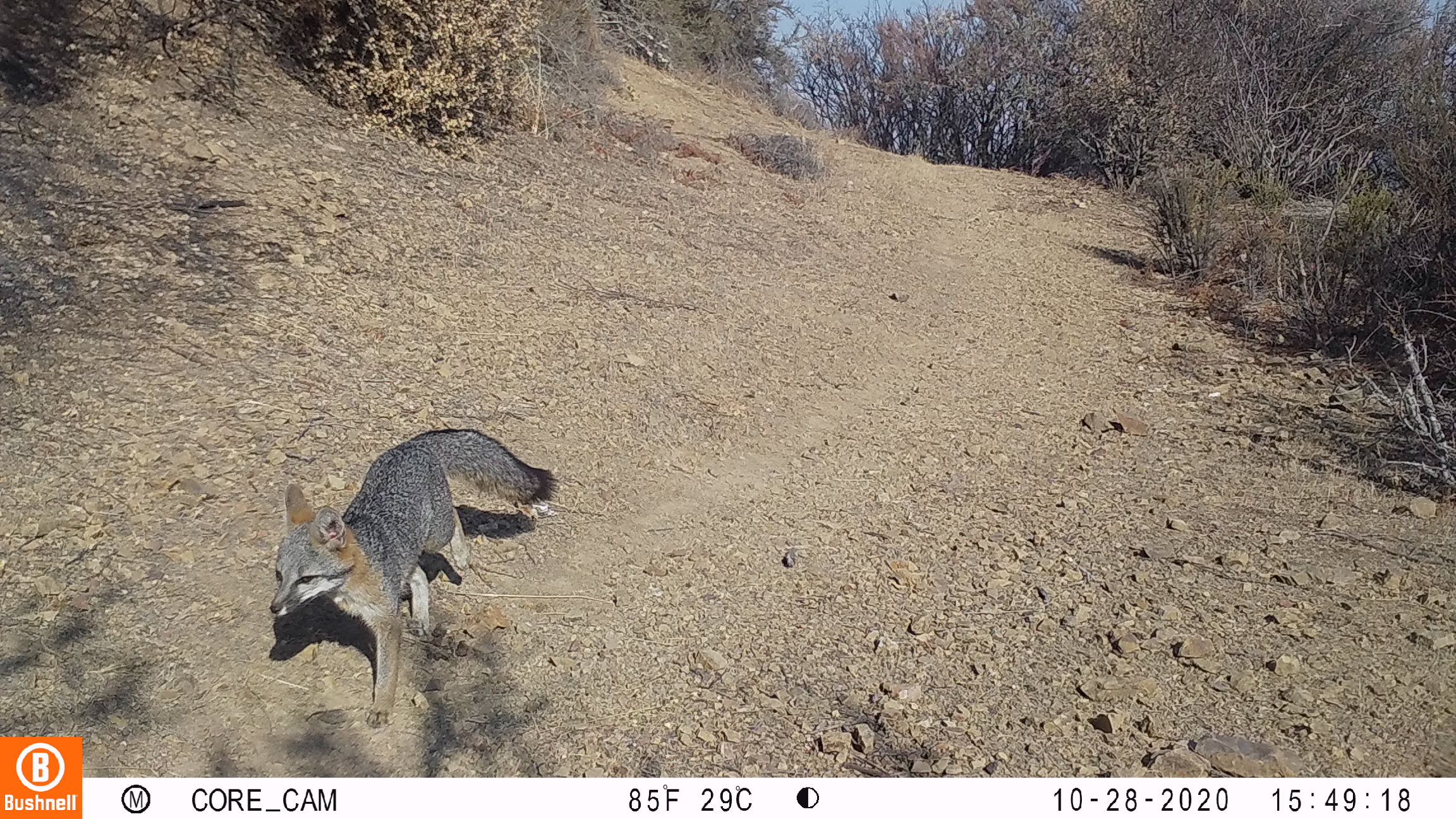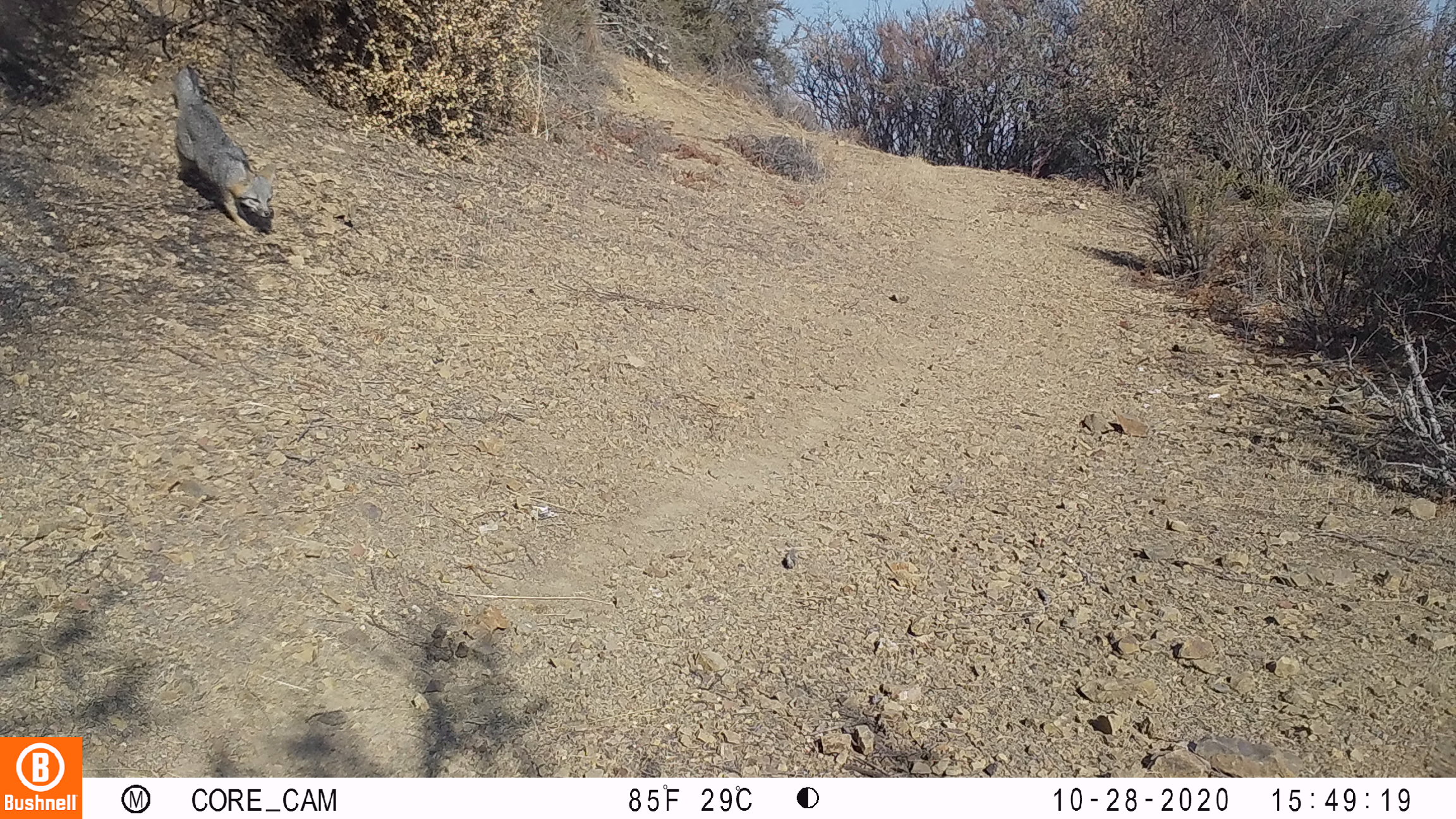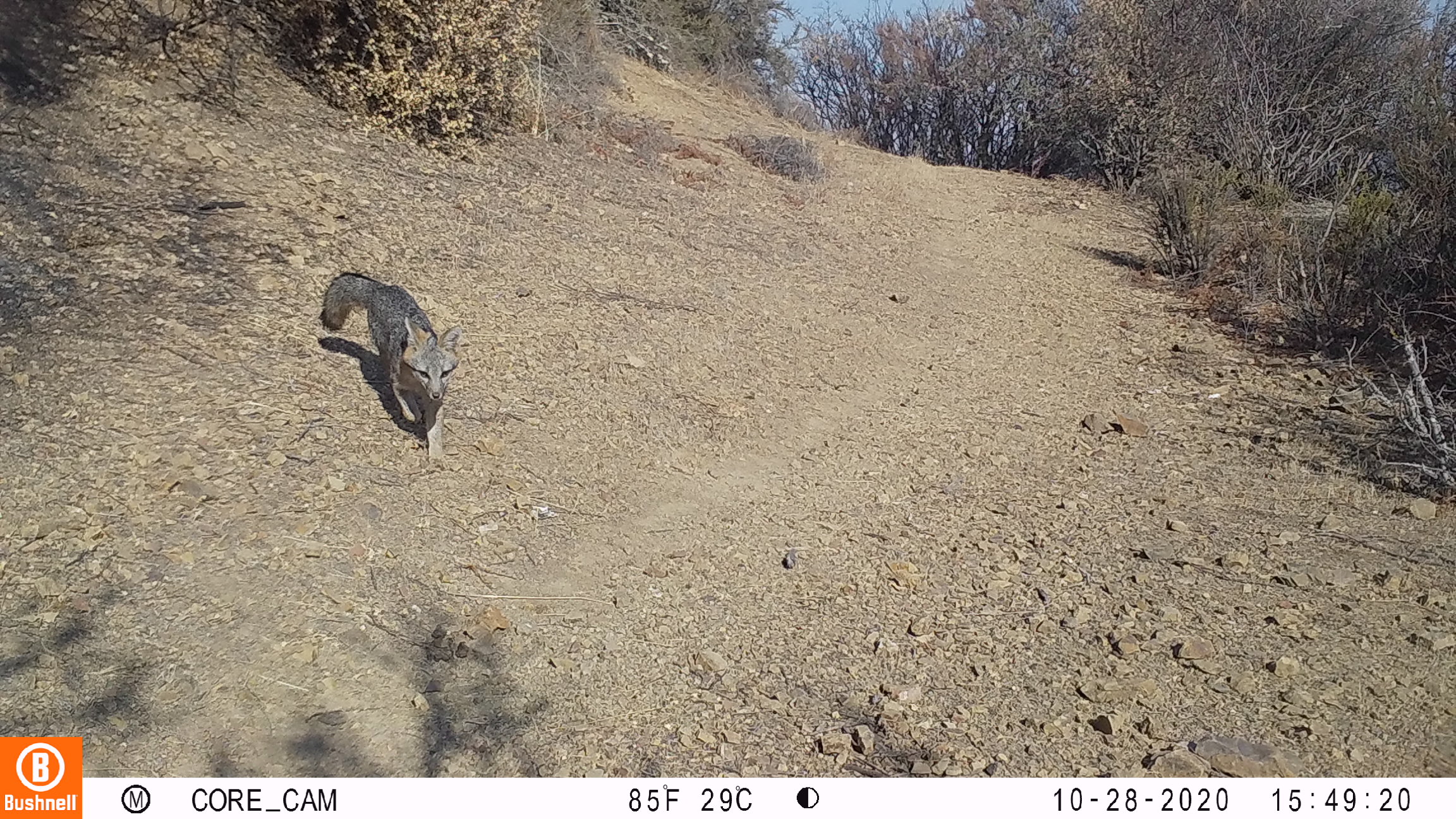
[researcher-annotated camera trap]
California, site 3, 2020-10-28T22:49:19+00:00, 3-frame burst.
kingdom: Animalia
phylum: Chordata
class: Mammalia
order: Carnivora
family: Canidae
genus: Urocyon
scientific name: Urocyon cinereoargenteus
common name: gray fox